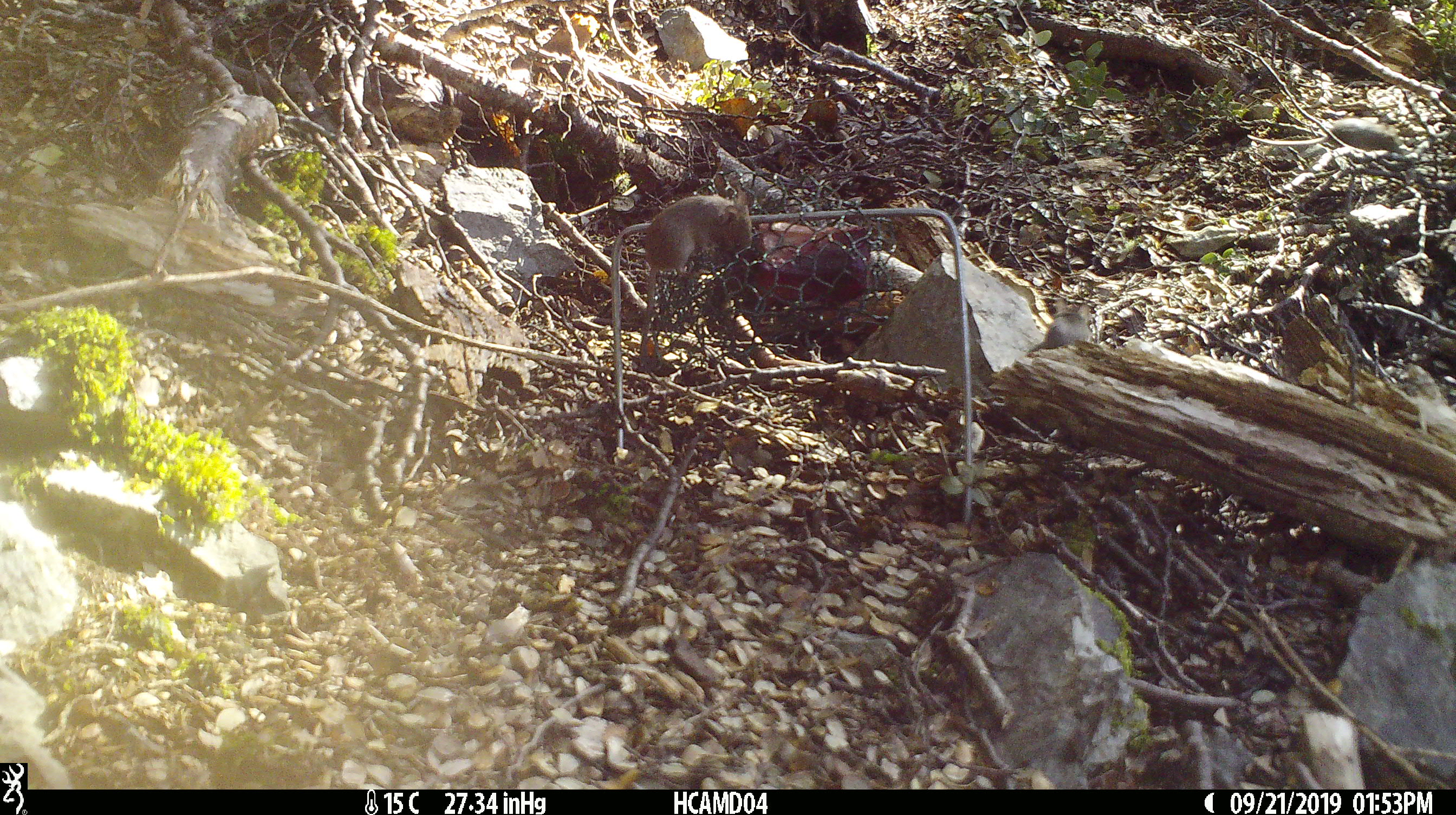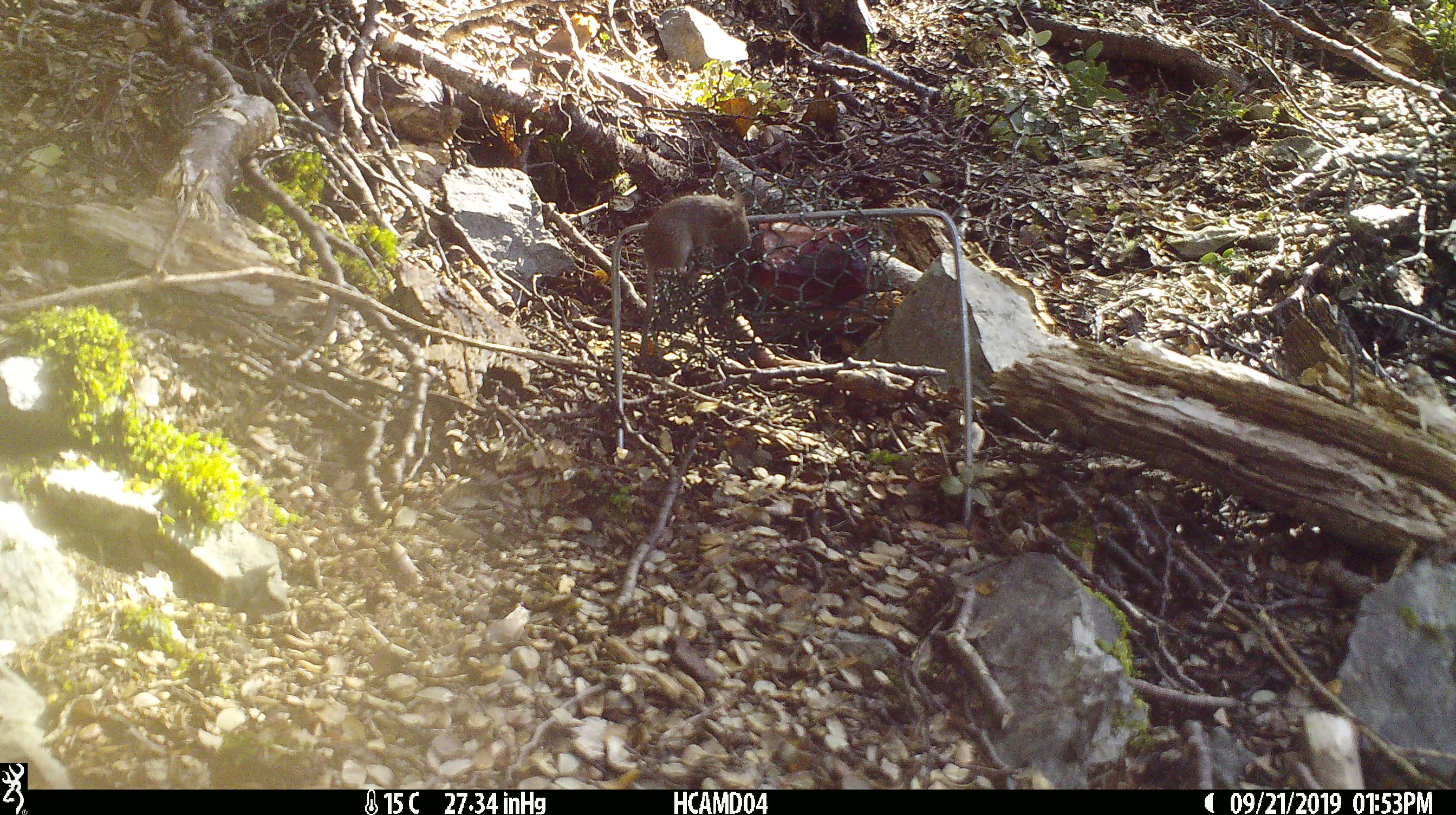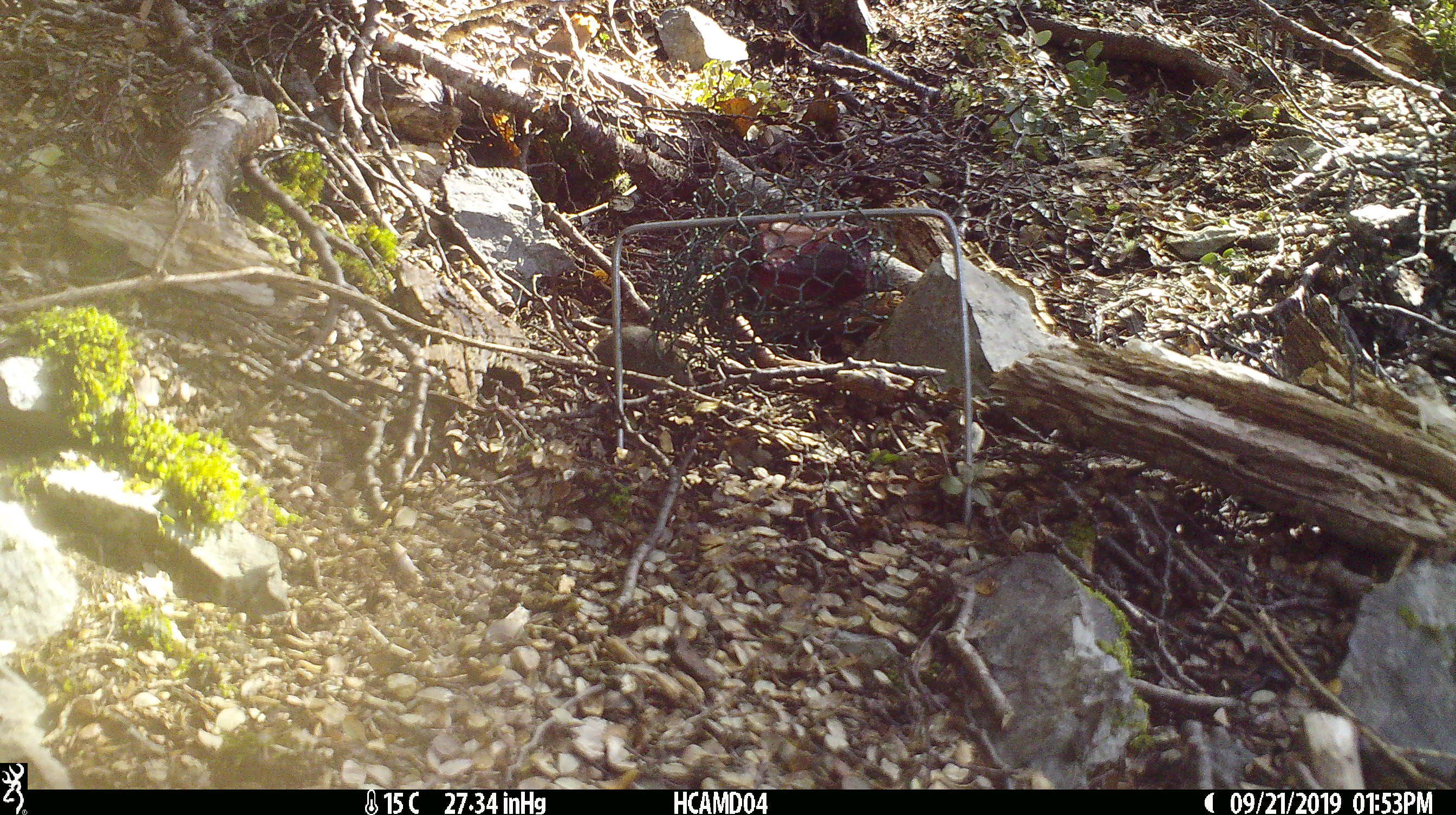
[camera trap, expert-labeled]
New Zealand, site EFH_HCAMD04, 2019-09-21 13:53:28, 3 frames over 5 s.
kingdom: Animalia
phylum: Chordata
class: Mammalia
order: Rodentia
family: Muridae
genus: Mus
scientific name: Mus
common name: mouse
Mouse (Mus).